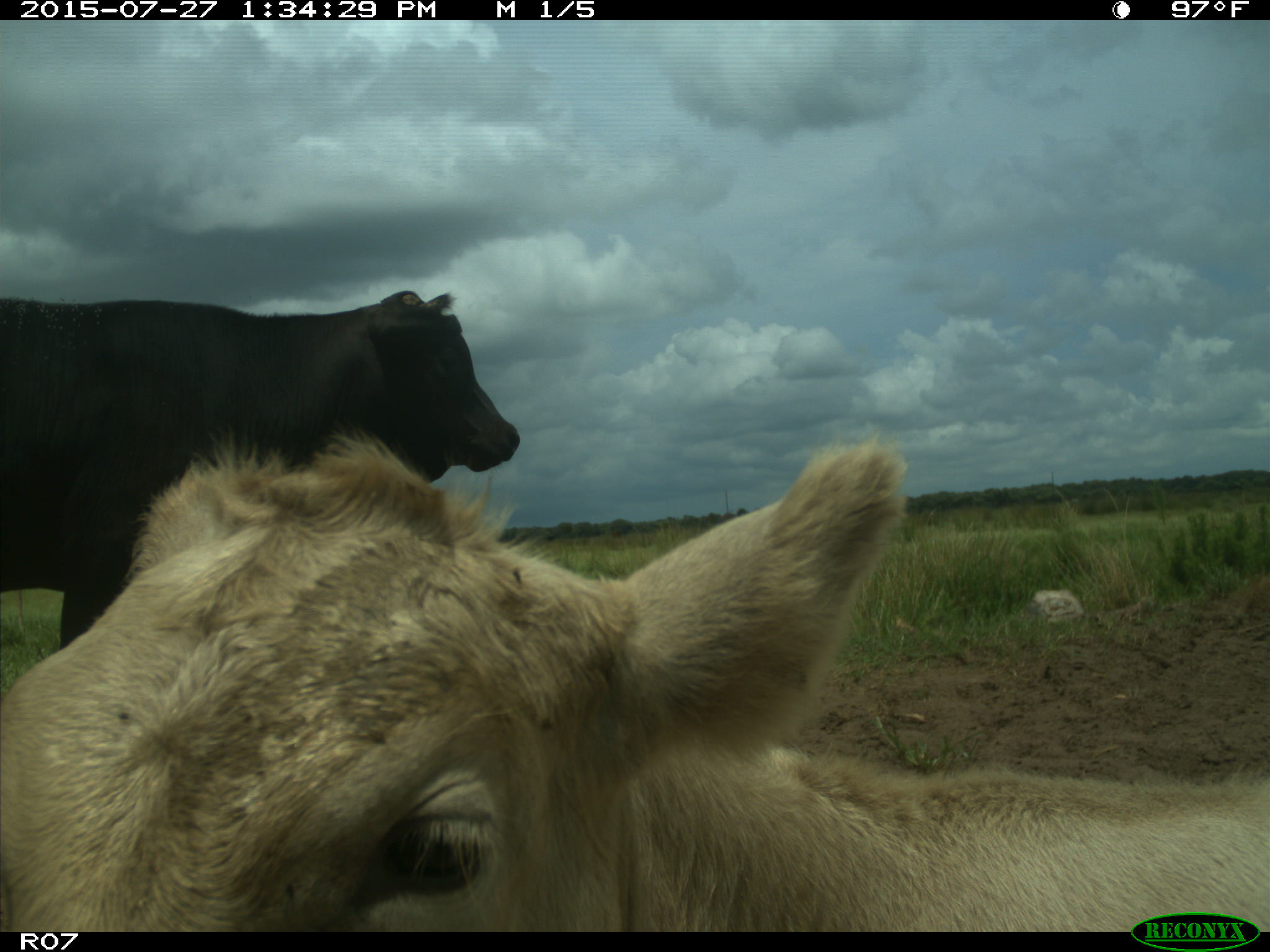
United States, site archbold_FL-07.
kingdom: Animalia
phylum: Chordata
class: Mammalia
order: Artiodactyla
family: Bovidae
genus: Bos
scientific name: Bos taurus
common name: domestic cow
Bos taurus (domestic cow).